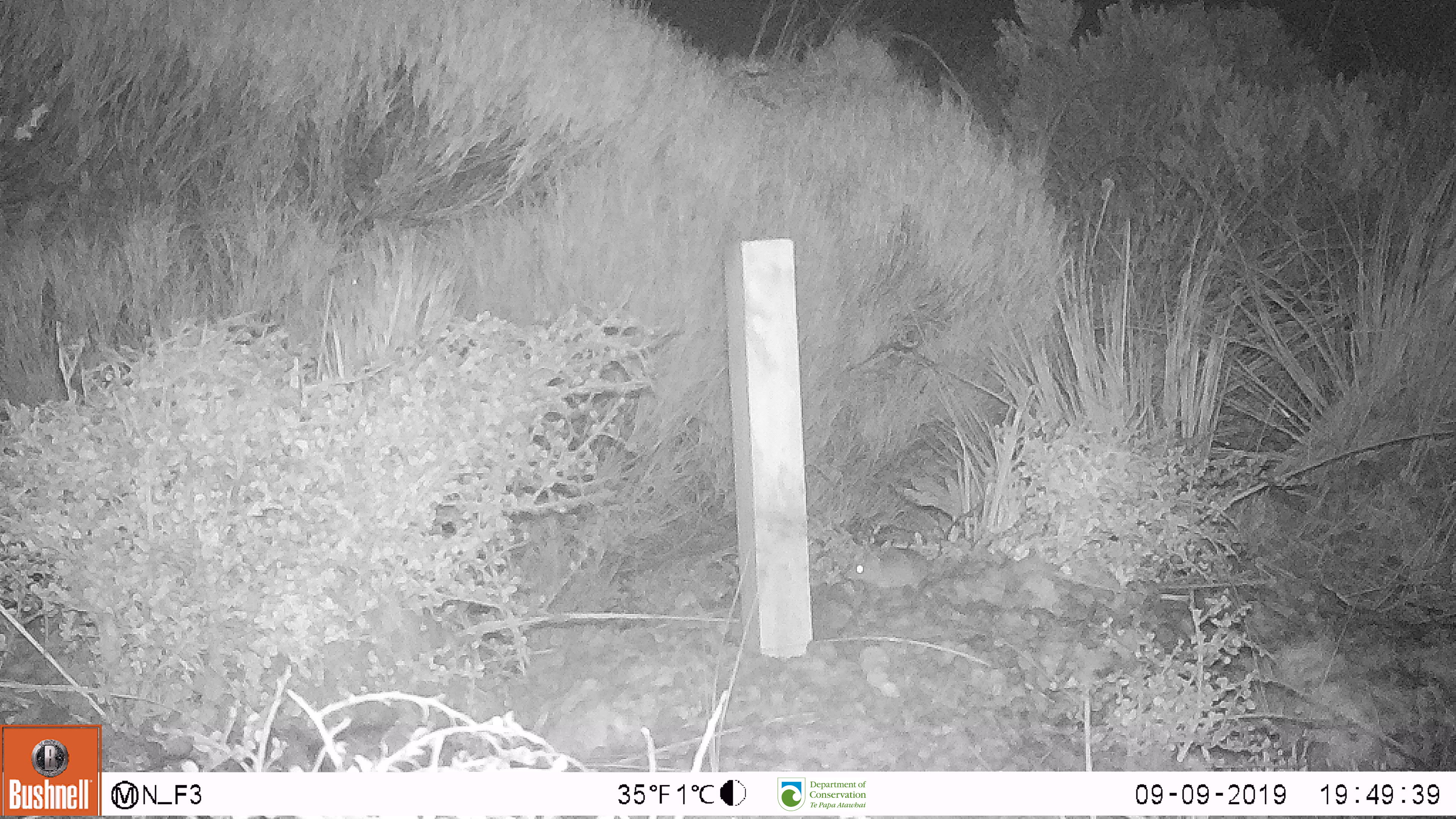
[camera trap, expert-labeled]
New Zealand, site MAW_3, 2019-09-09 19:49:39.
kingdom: Animalia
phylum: Chordata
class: Mammalia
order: Rodentia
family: Muridae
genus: Mus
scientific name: Mus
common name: mouse